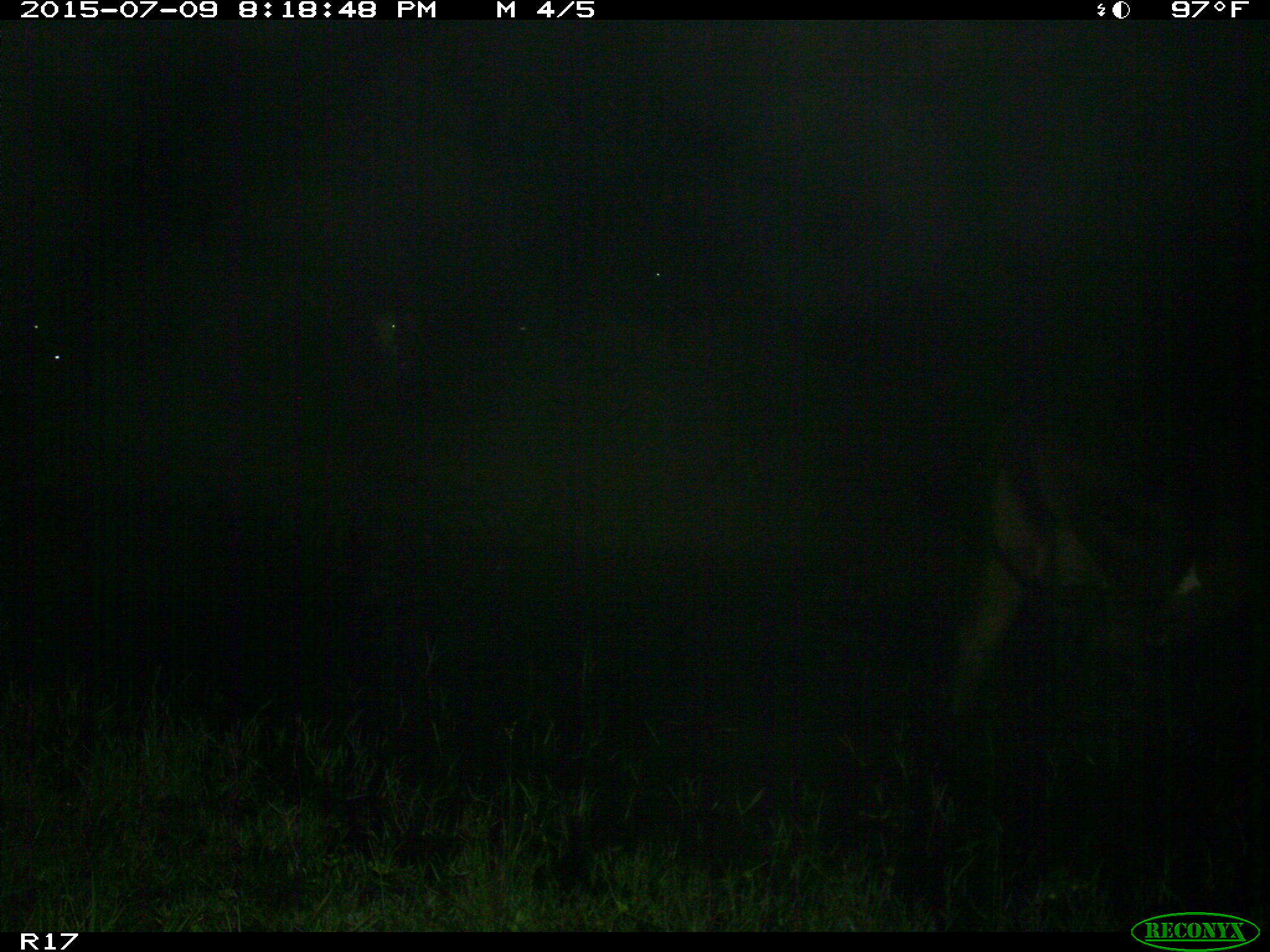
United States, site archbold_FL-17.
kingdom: Animalia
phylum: Chordata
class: Mammalia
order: Artiodactyla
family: Bovidae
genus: Bos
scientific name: Bos taurus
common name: domestic cow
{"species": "Bos taurus (domestic cow)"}